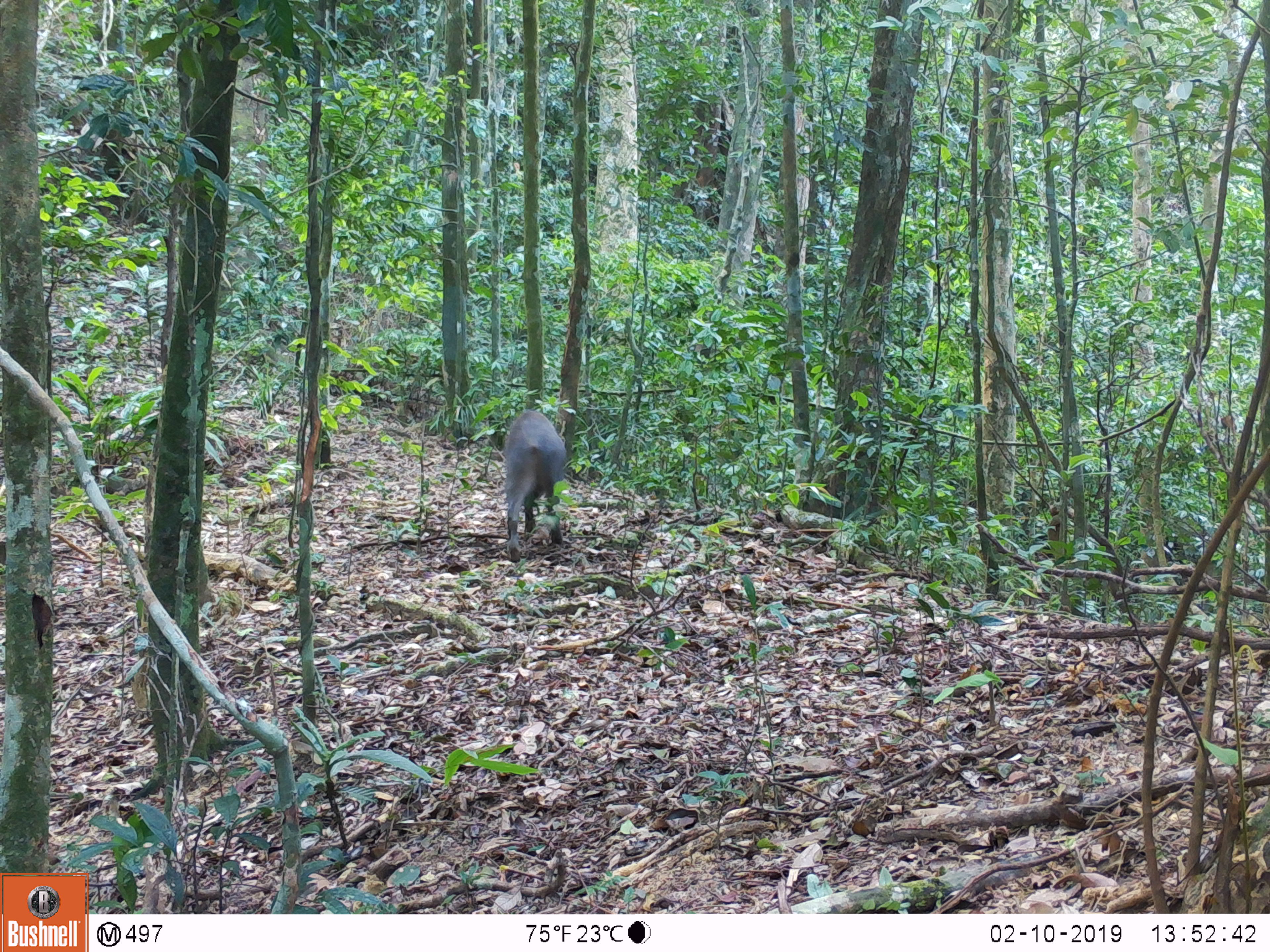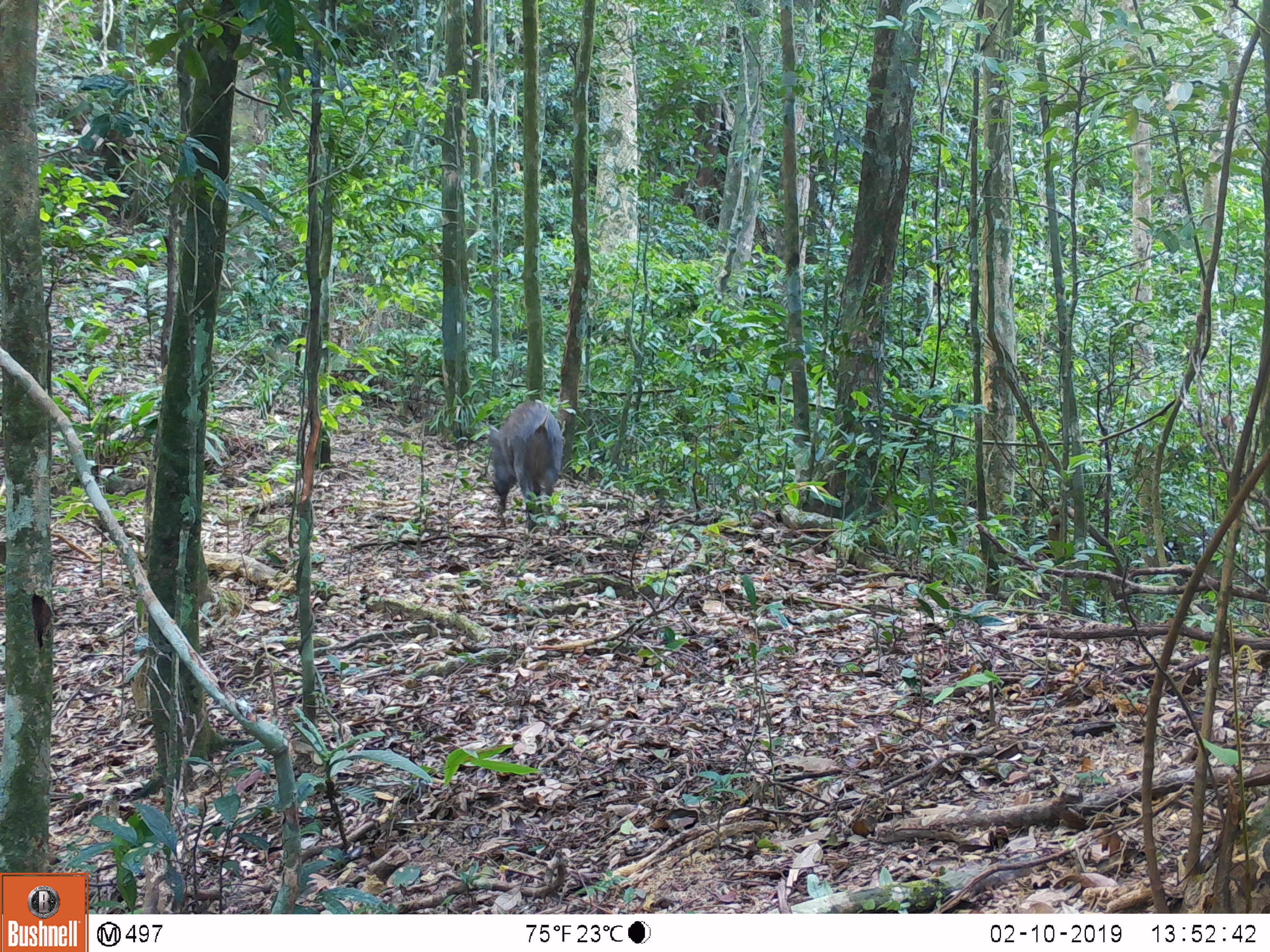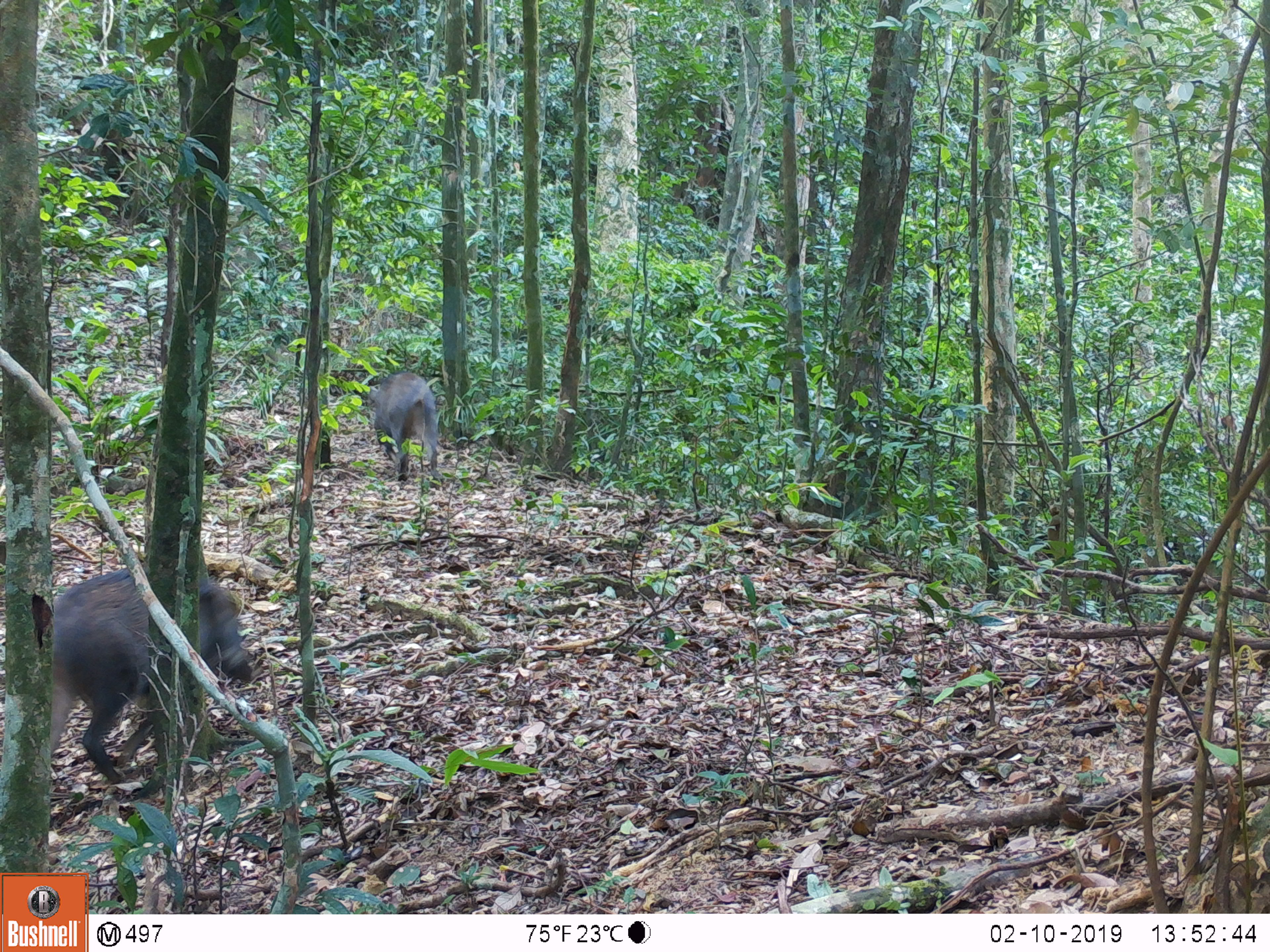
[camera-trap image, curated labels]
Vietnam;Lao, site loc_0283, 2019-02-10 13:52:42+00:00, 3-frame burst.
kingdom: Animalia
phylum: Chordata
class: Mammalia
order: Artiodactyla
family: Suidae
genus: Sus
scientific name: Sus scrofa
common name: eurasian wild pig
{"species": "eurasian wild pig (Sus scrofa)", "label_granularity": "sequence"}